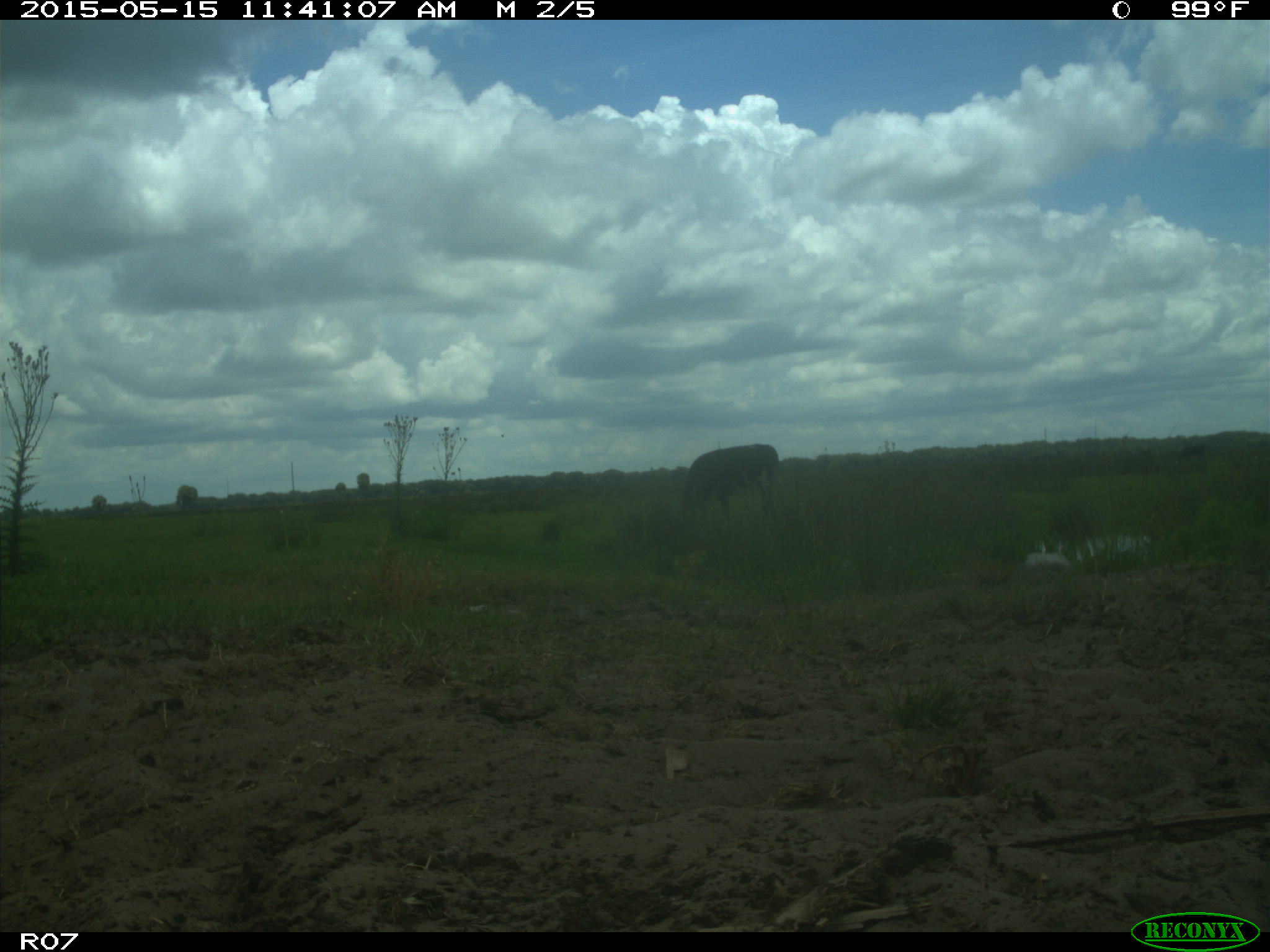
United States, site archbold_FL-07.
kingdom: Animalia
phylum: Chordata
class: Mammalia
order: Artiodactyla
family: Bovidae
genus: Bos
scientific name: Bos taurus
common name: domestic cow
Bos taurus (domestic cow).